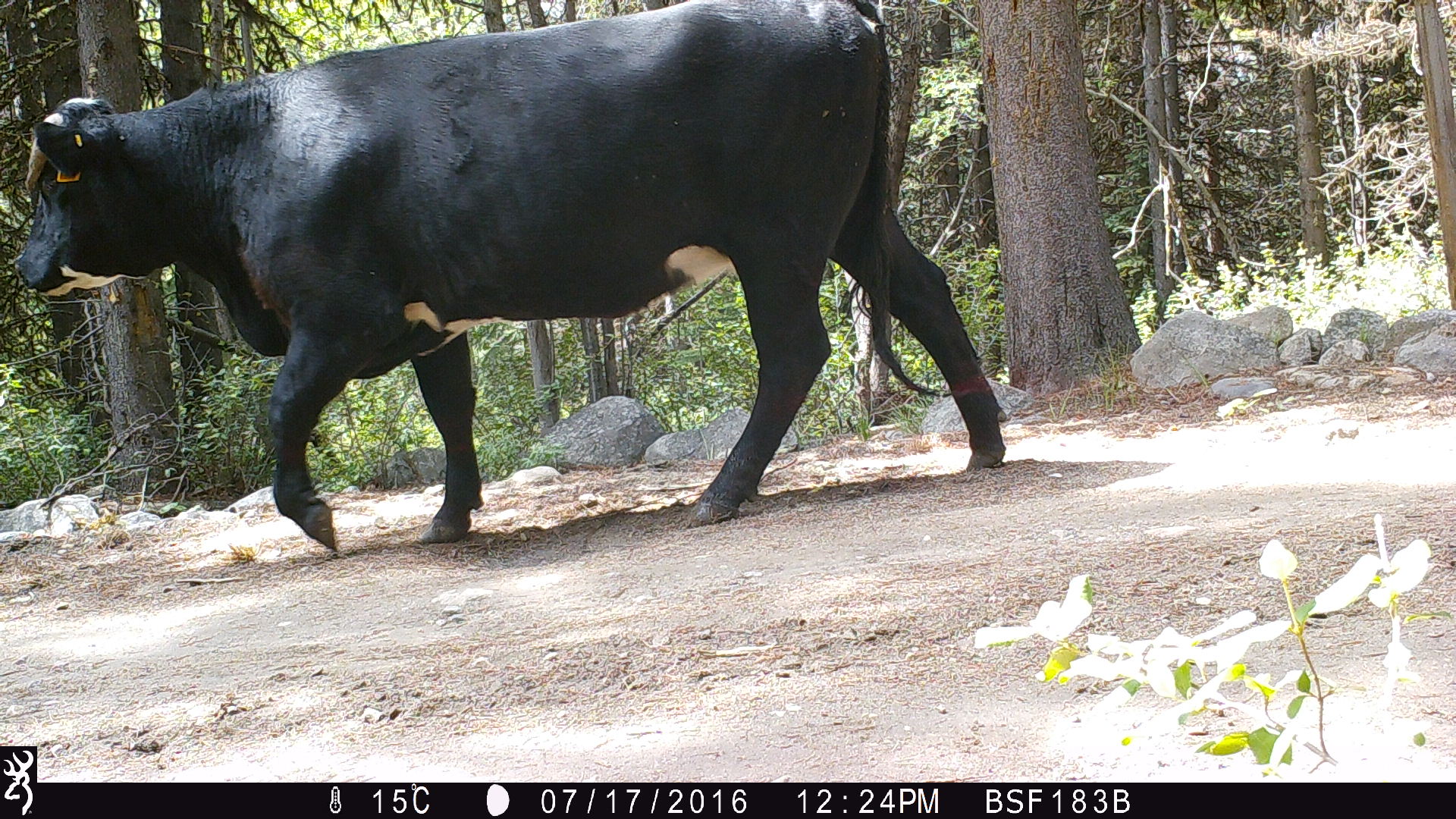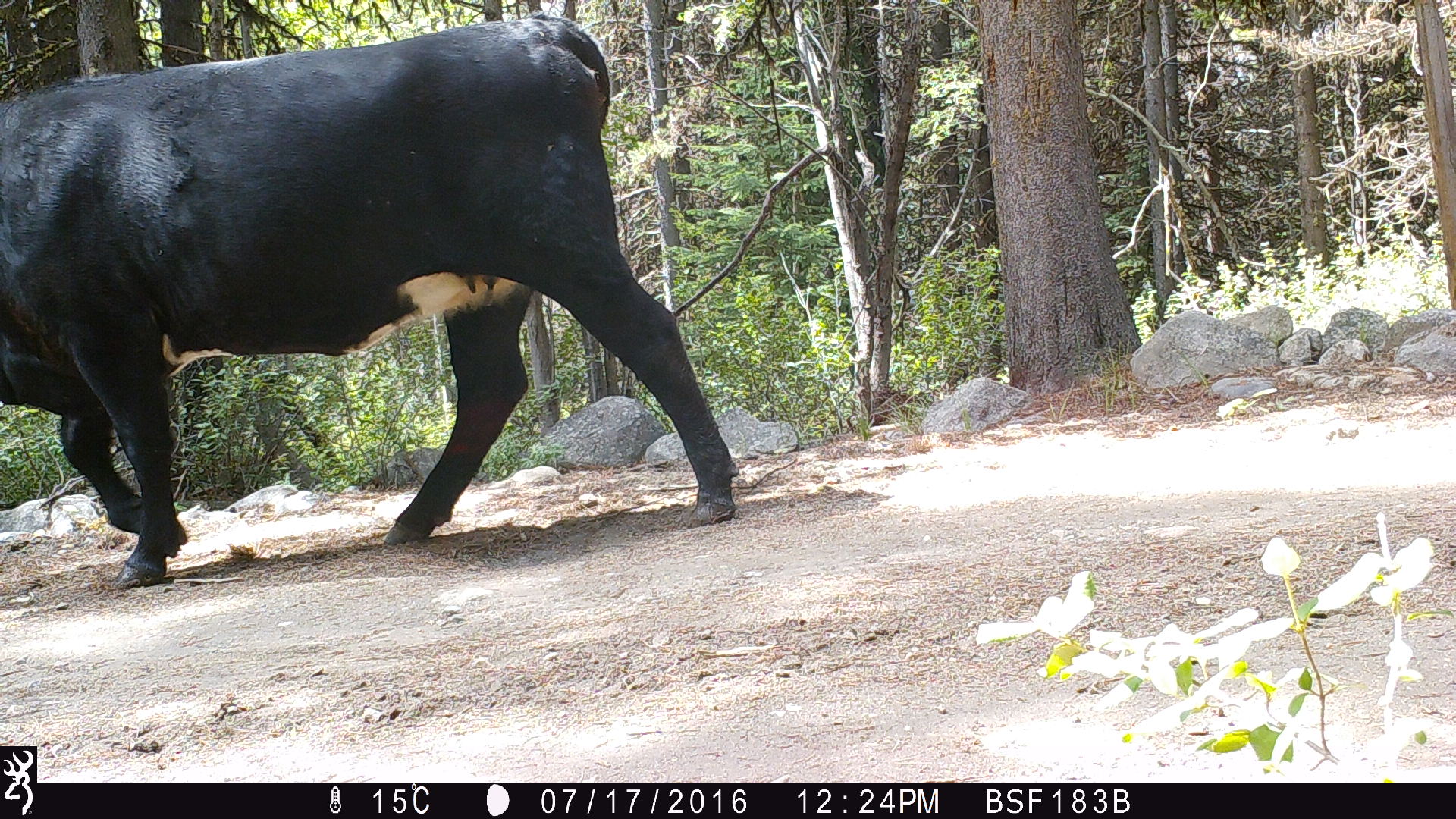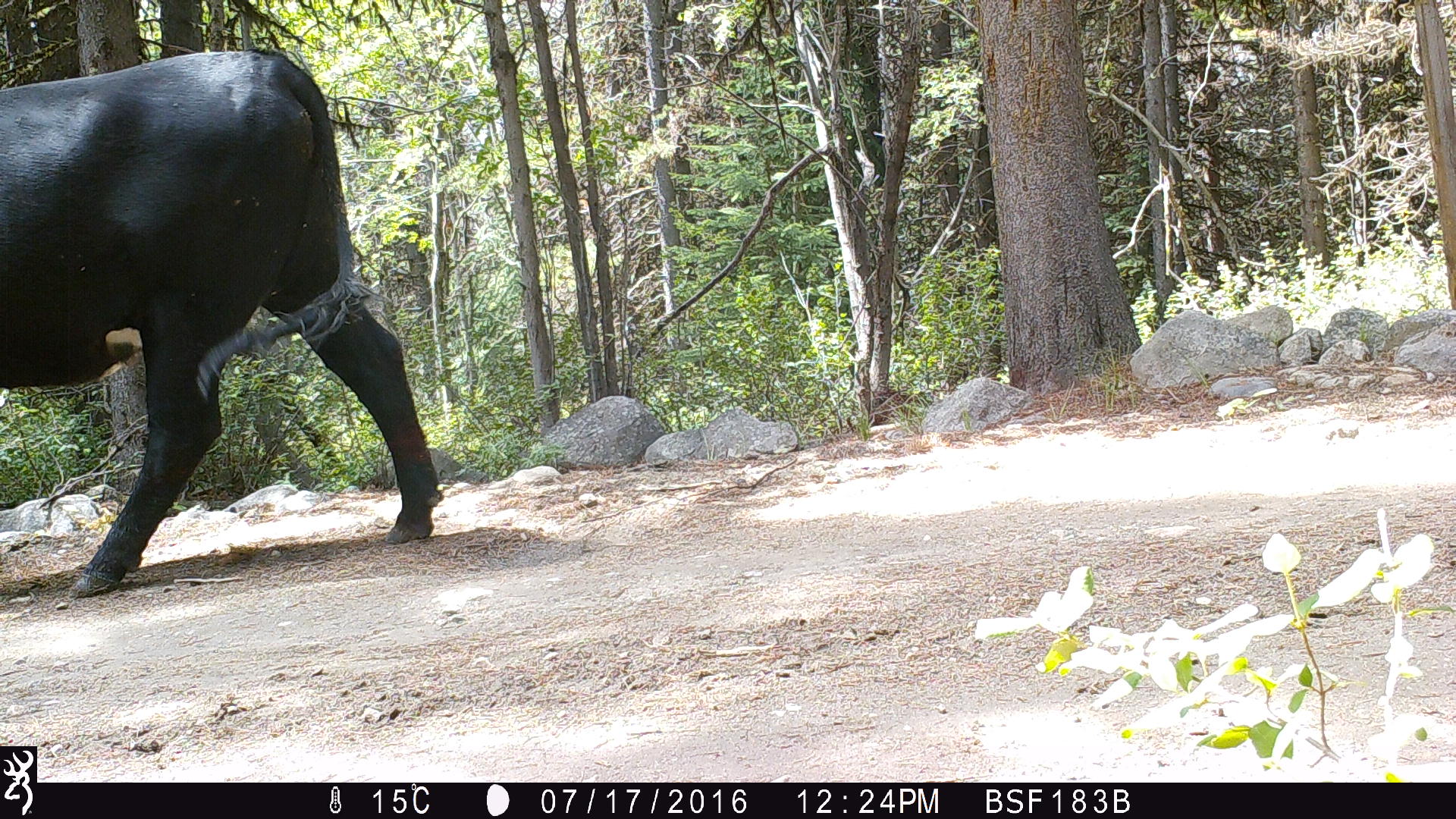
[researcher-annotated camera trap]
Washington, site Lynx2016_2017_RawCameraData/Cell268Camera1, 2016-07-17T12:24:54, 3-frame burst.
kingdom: Animalia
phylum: Chordata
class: Mammalia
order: Artiodactyla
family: Bovidae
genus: Bos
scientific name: Bos taurus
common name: domestic cattle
Domestic cattle (Bos taurus). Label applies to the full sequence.